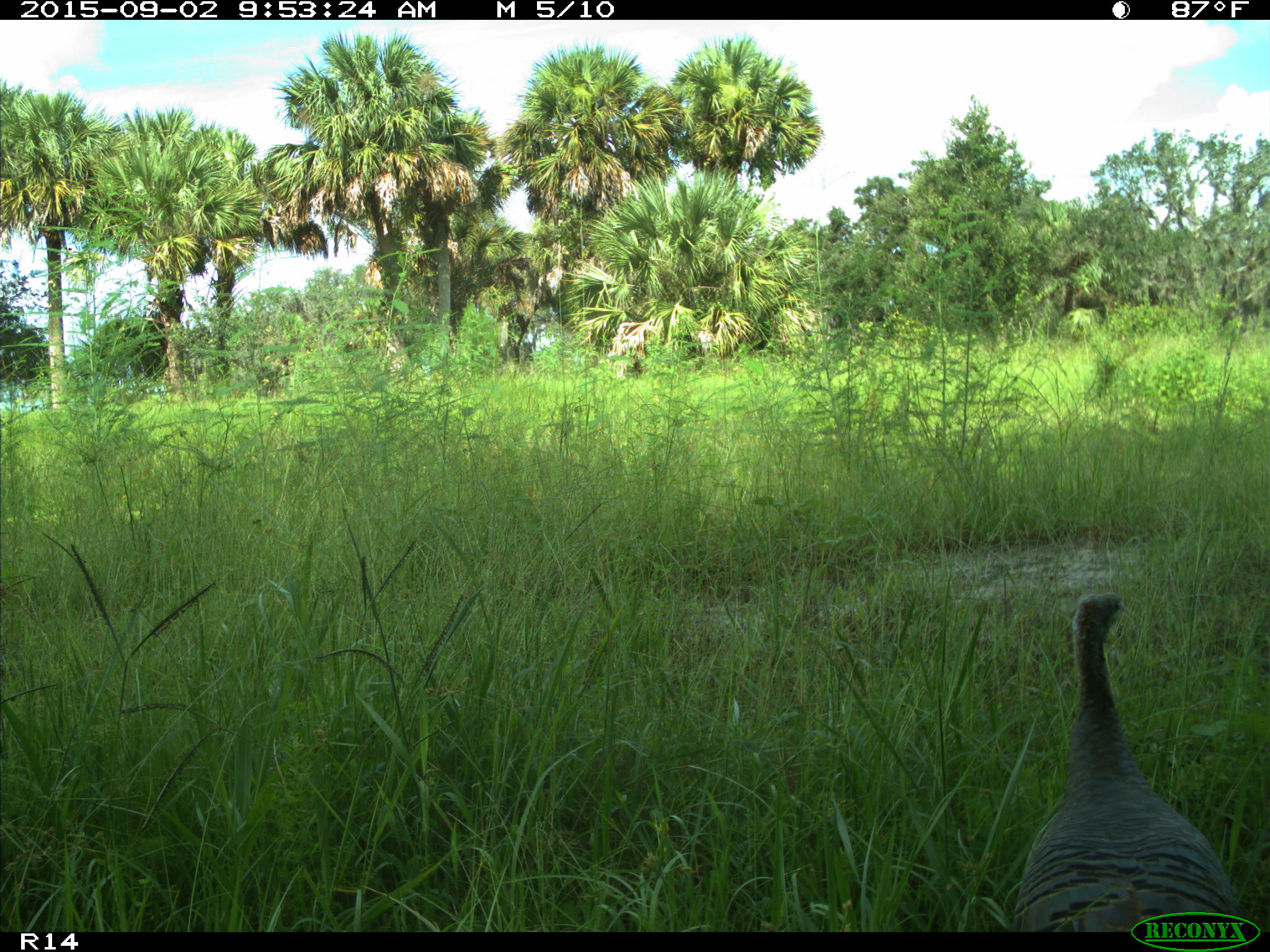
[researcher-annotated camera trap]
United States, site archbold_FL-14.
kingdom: Animalia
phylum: Chordata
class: Aves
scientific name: Aves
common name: birds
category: unidentified bird